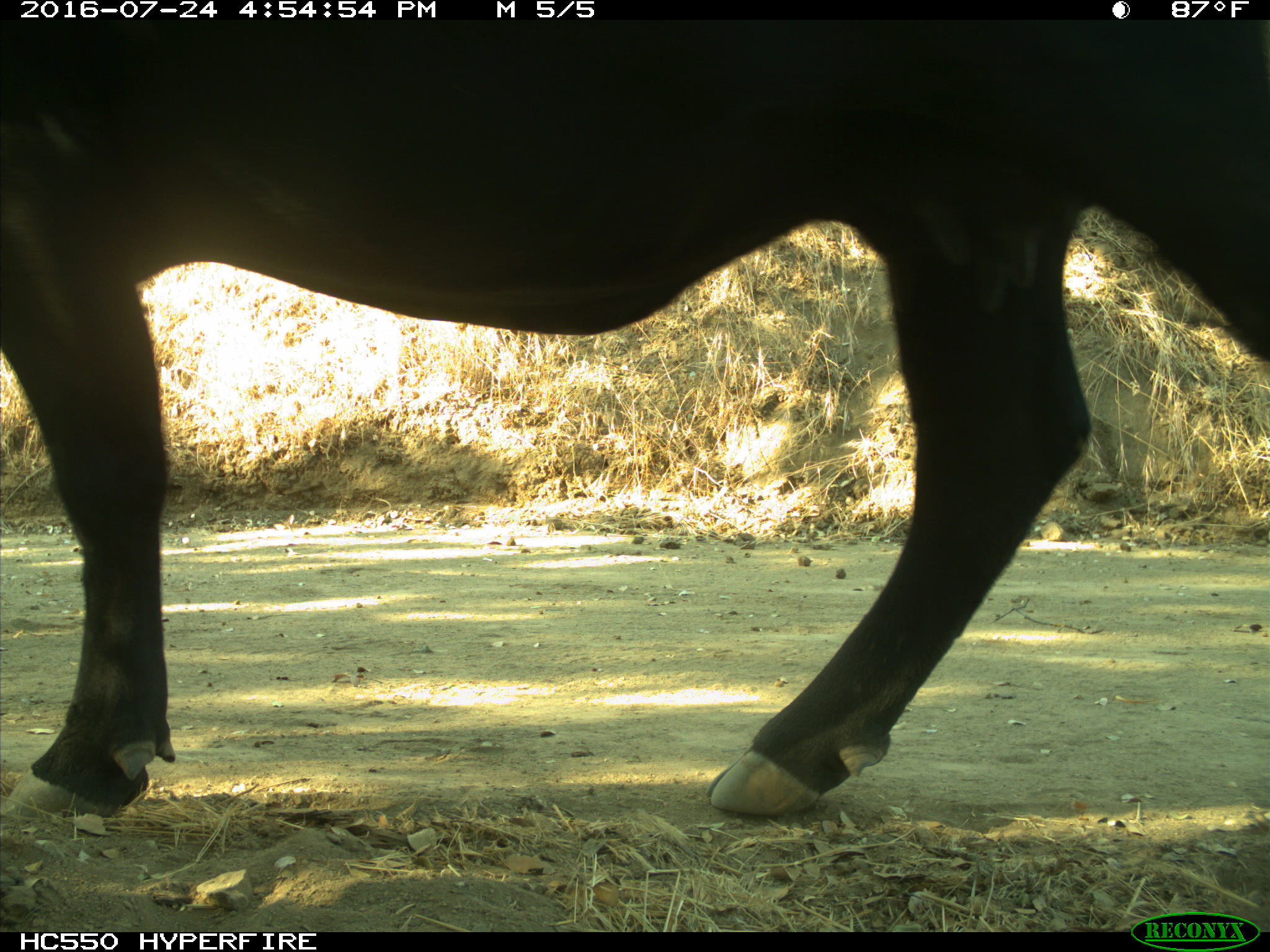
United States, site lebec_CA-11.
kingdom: Animalia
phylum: Chordata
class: Mammalia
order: Artiodactyla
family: Bovidae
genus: Bos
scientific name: Bos taurus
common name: domestic cow